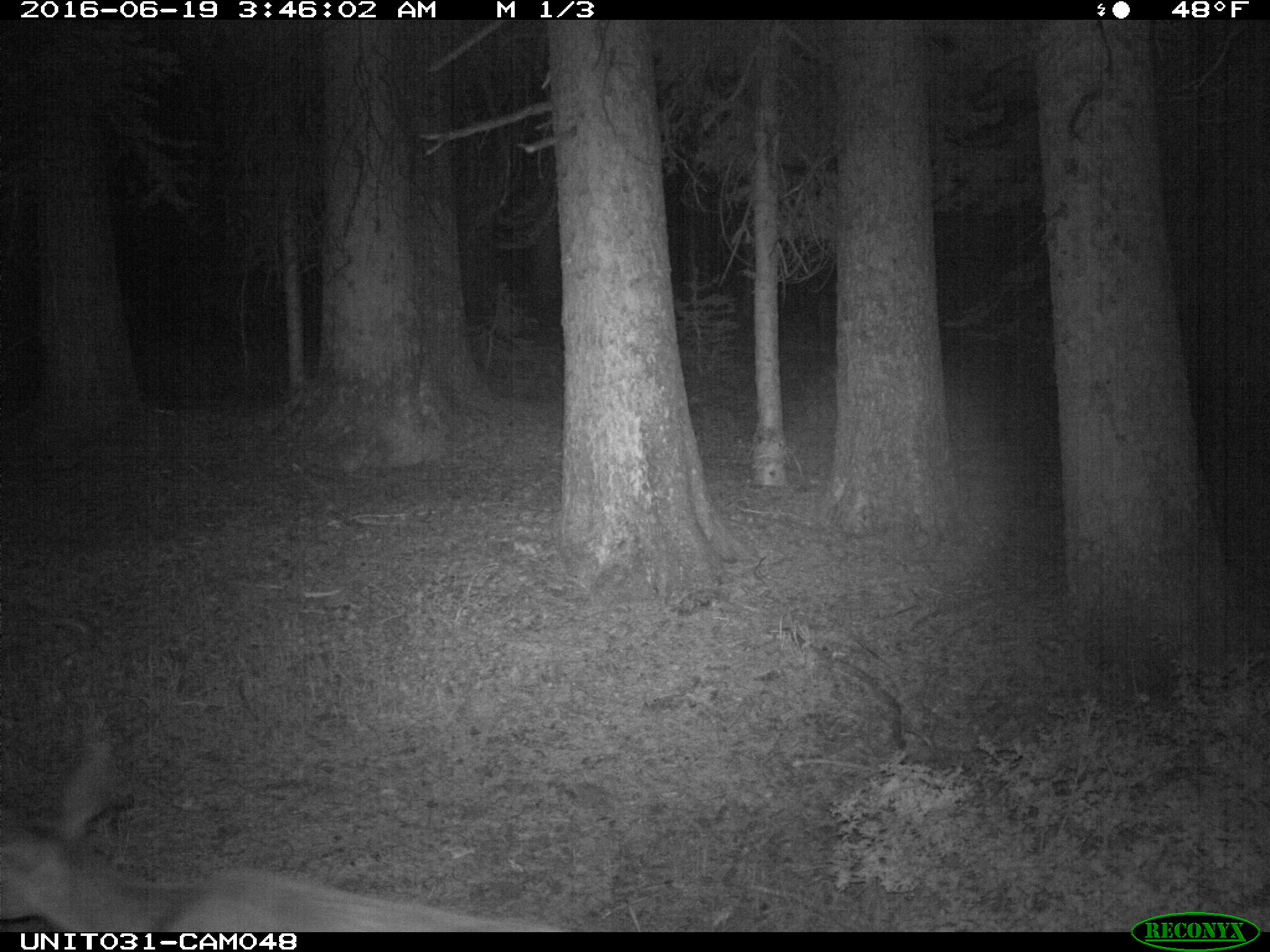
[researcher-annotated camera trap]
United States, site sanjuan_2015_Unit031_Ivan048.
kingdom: Animalia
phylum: Chordata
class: Mammalia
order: Artiodactyla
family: Cervidae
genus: Odocoileus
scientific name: Odocoileus hemionus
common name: mule deer